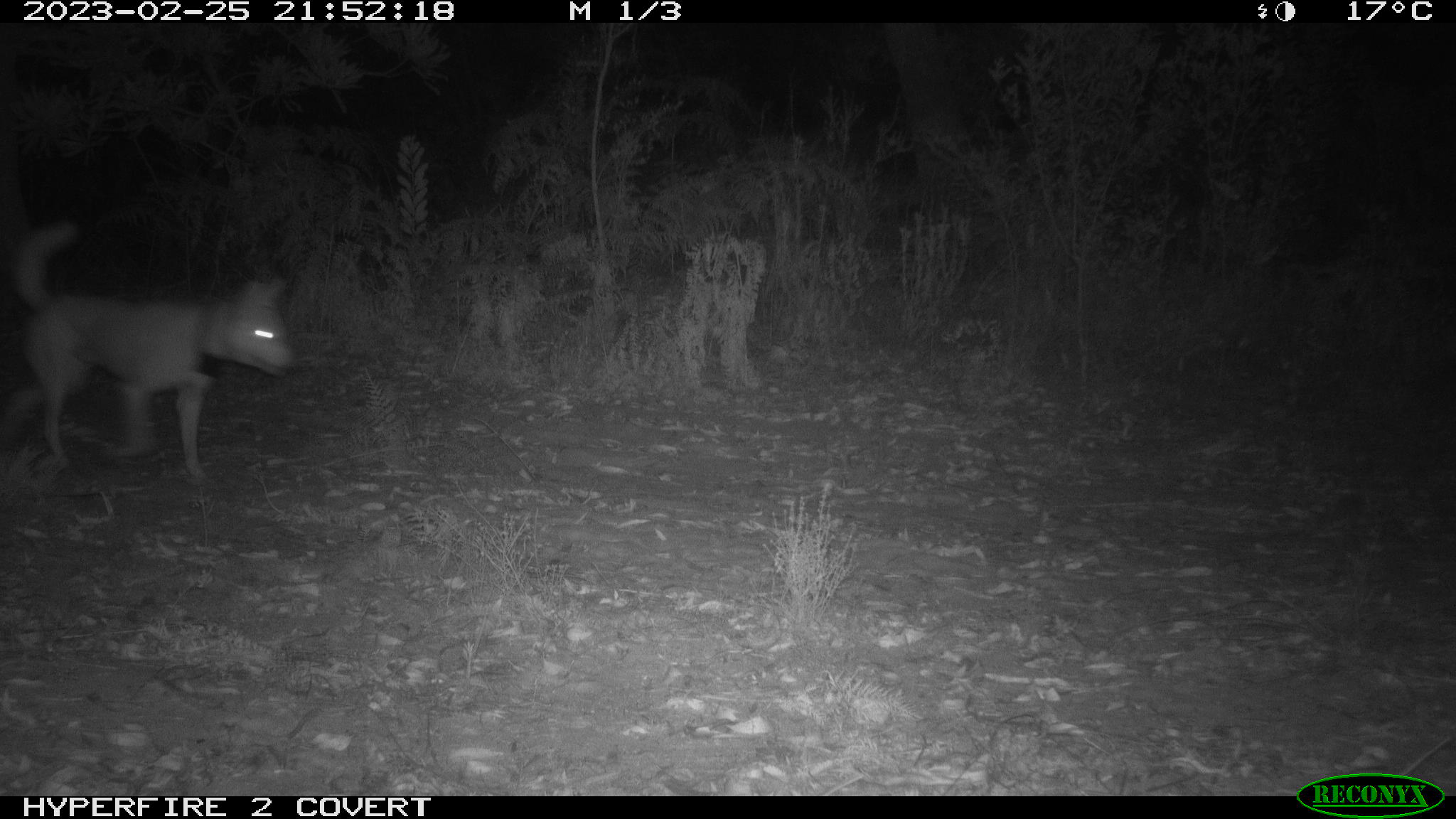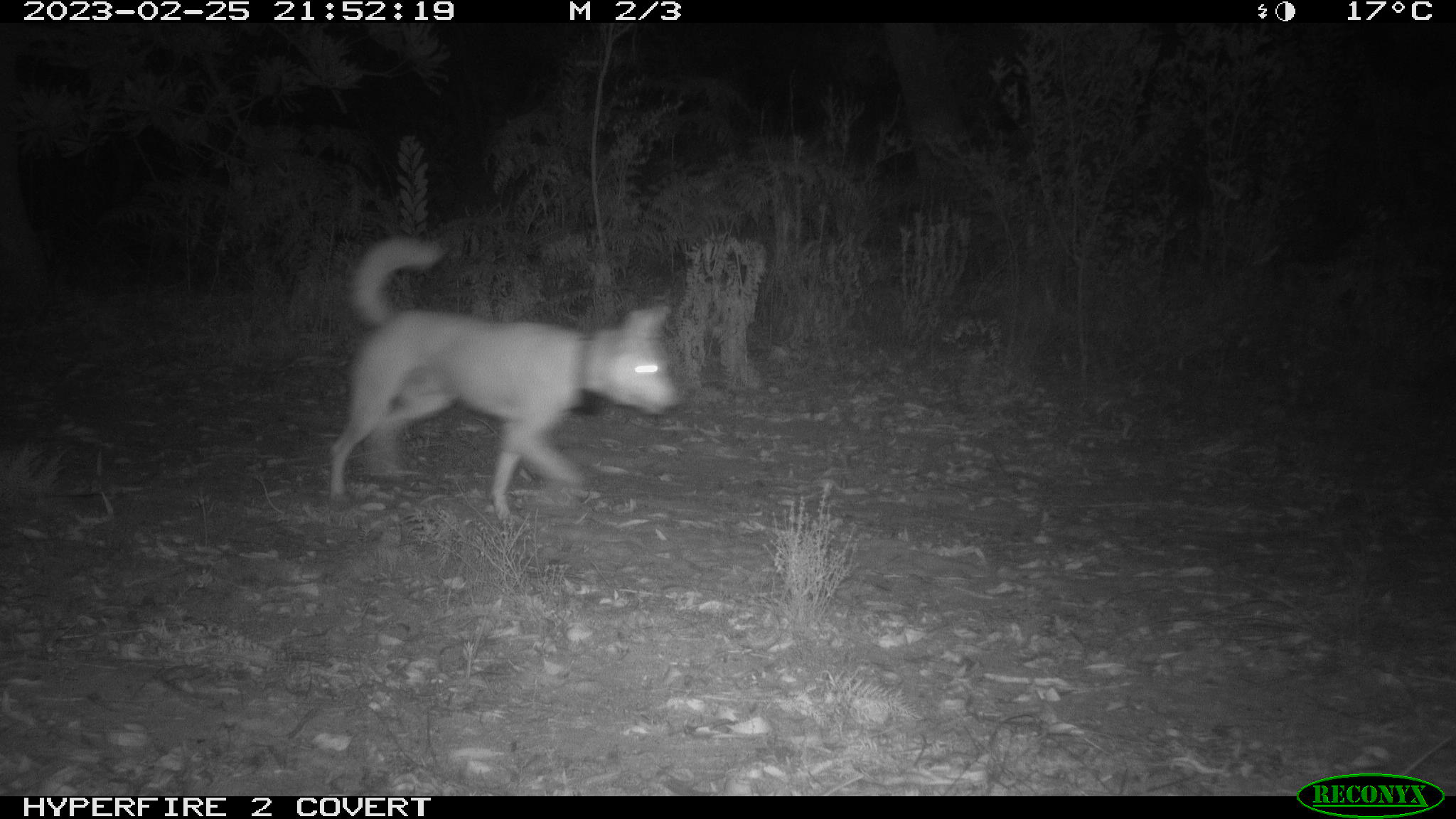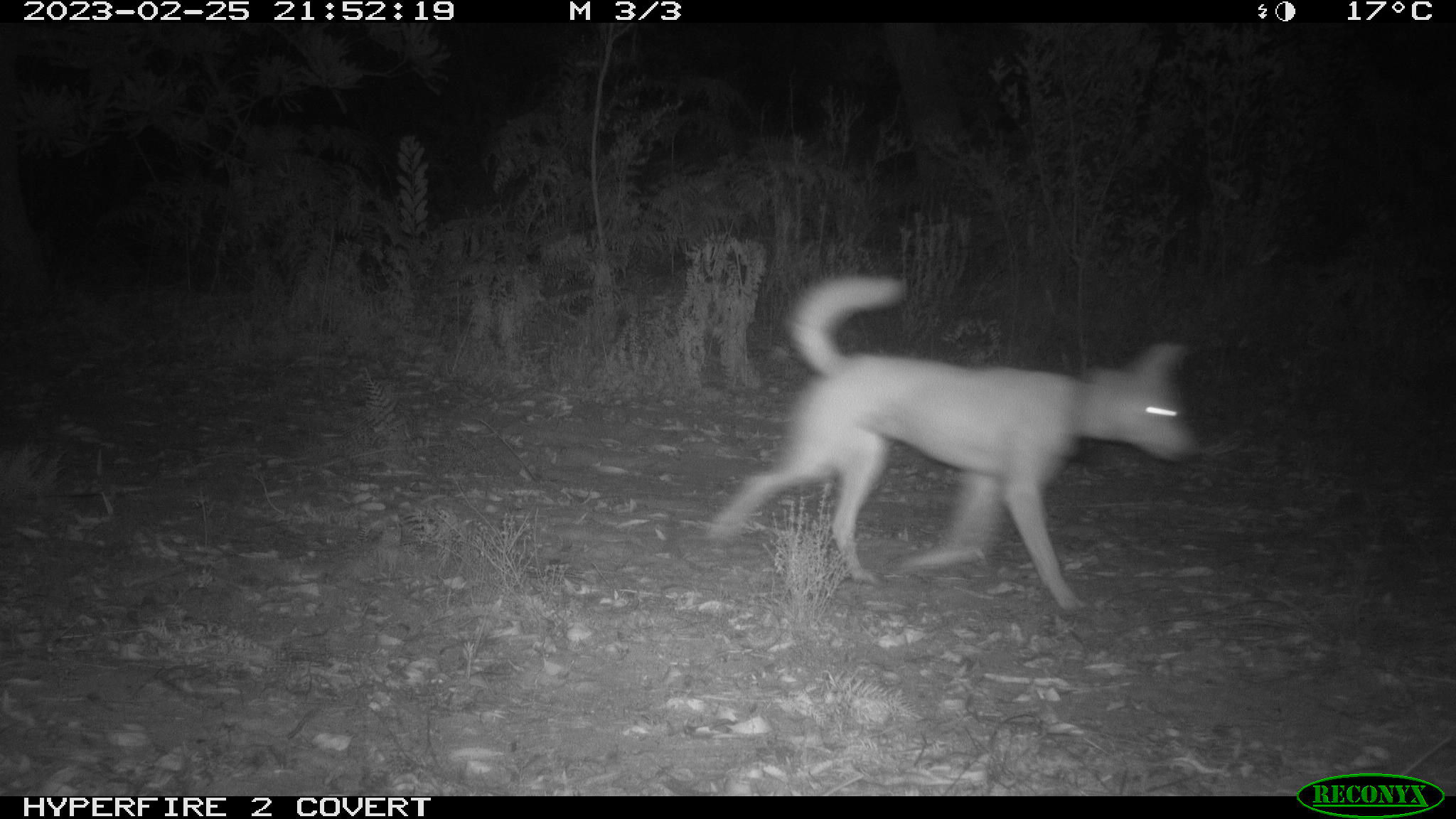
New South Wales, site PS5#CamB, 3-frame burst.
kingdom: Animalia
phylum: Chordata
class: Mammalia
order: Carnivora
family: Canidae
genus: Canis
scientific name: Canis familiaris dingo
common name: dingo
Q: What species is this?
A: Dingo (Canis familiaris dingo).